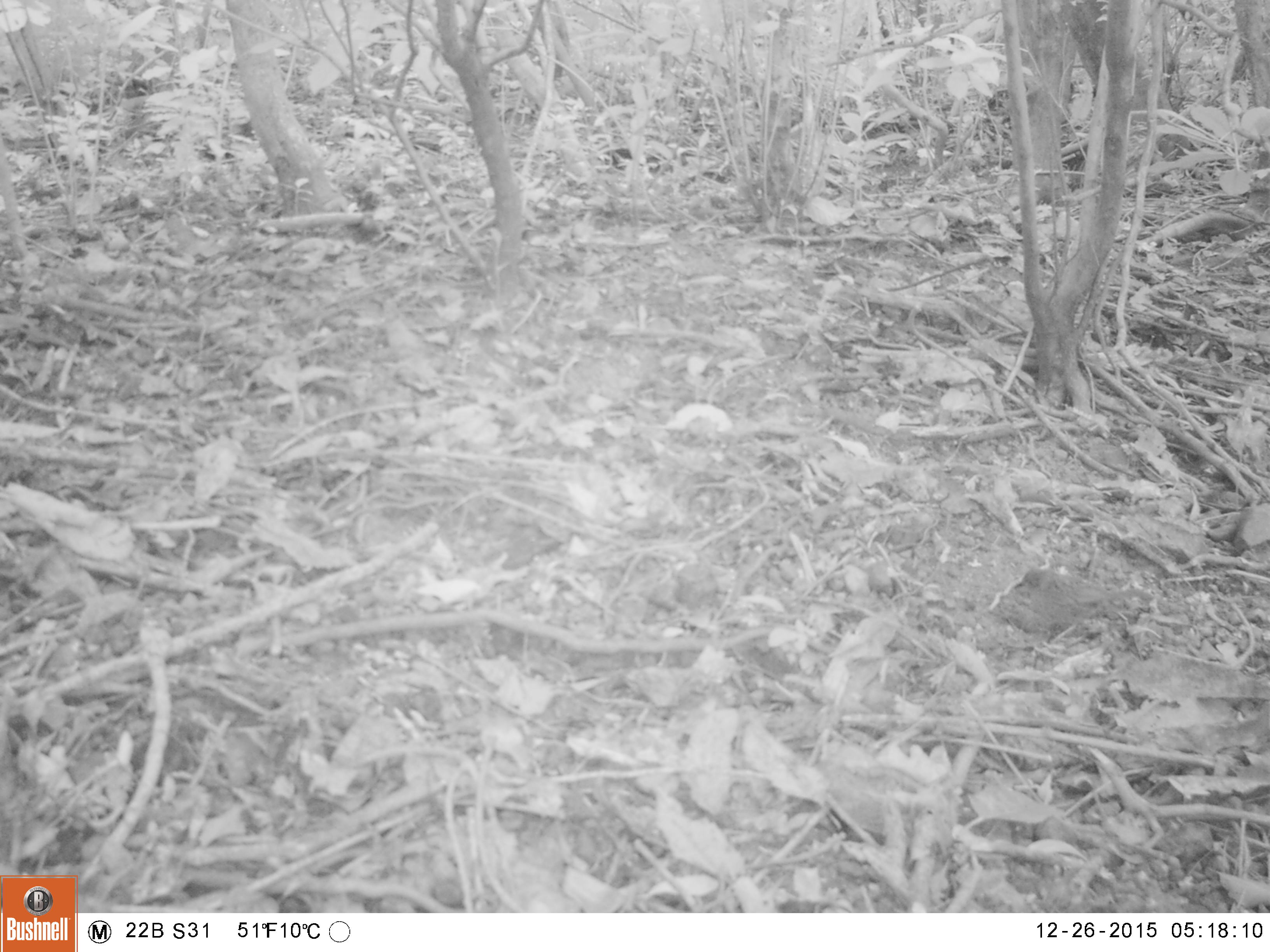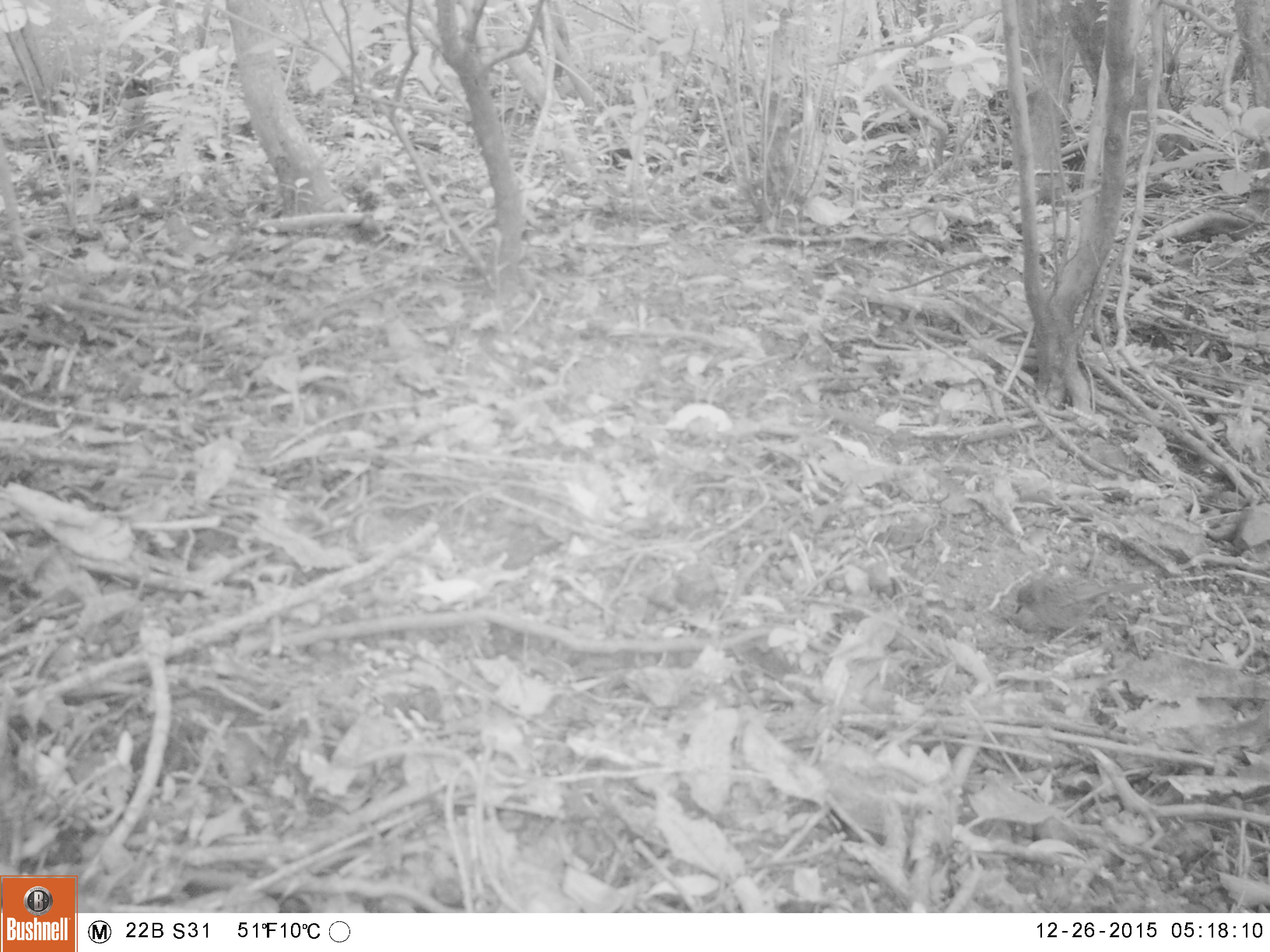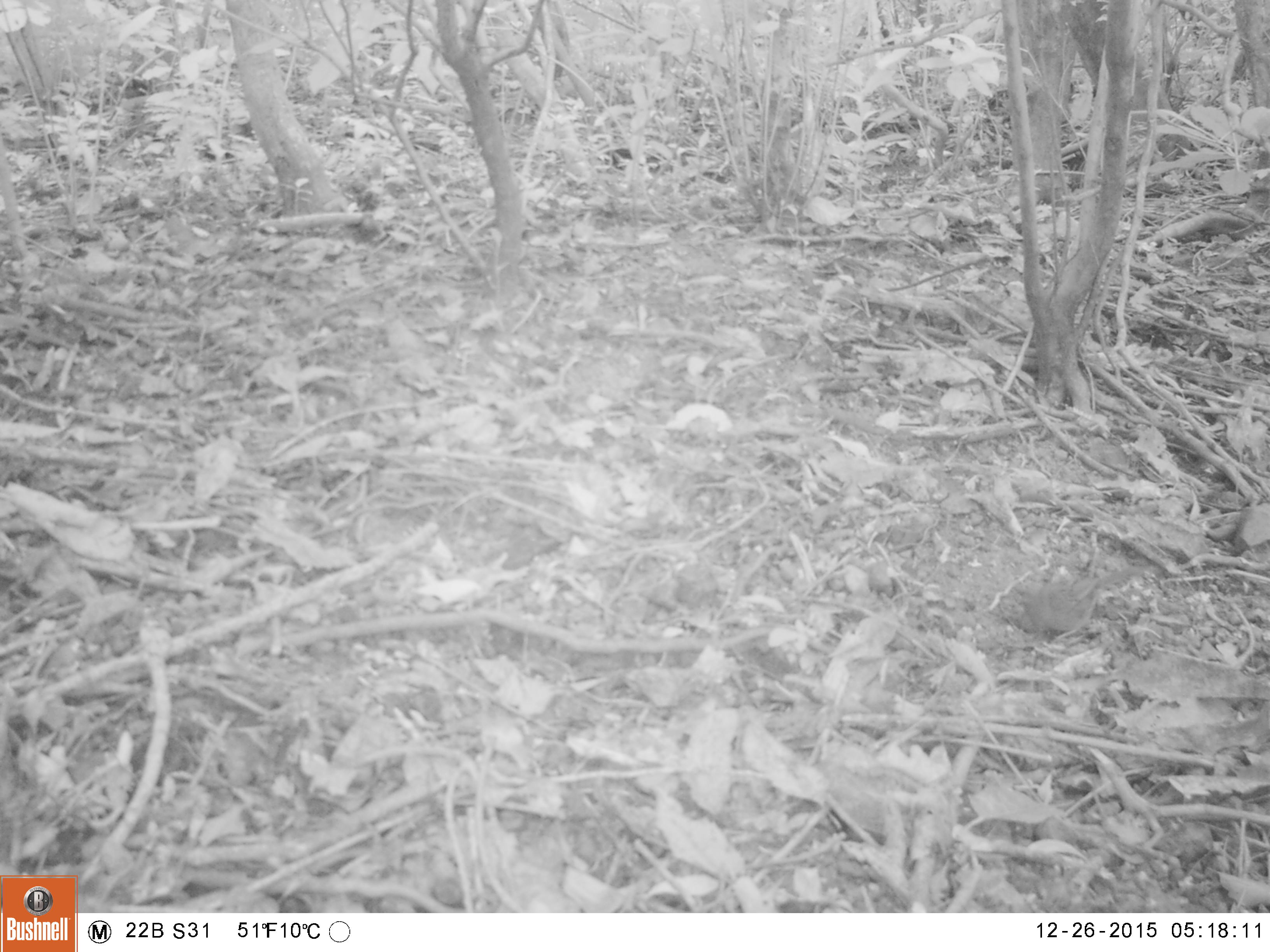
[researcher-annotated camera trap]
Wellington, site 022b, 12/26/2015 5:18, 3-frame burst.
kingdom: Animalia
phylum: Chordata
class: Aves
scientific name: Aves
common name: bird